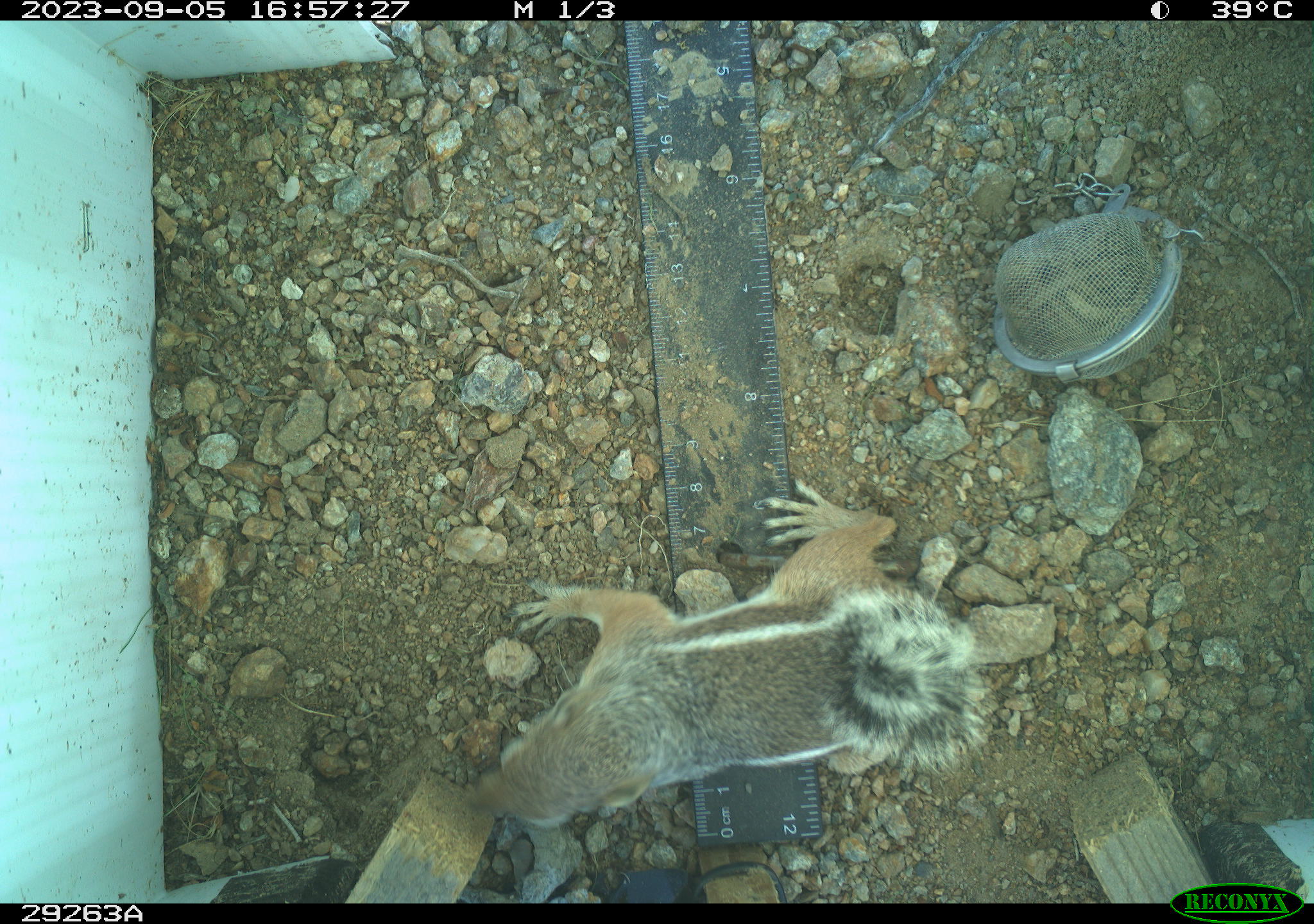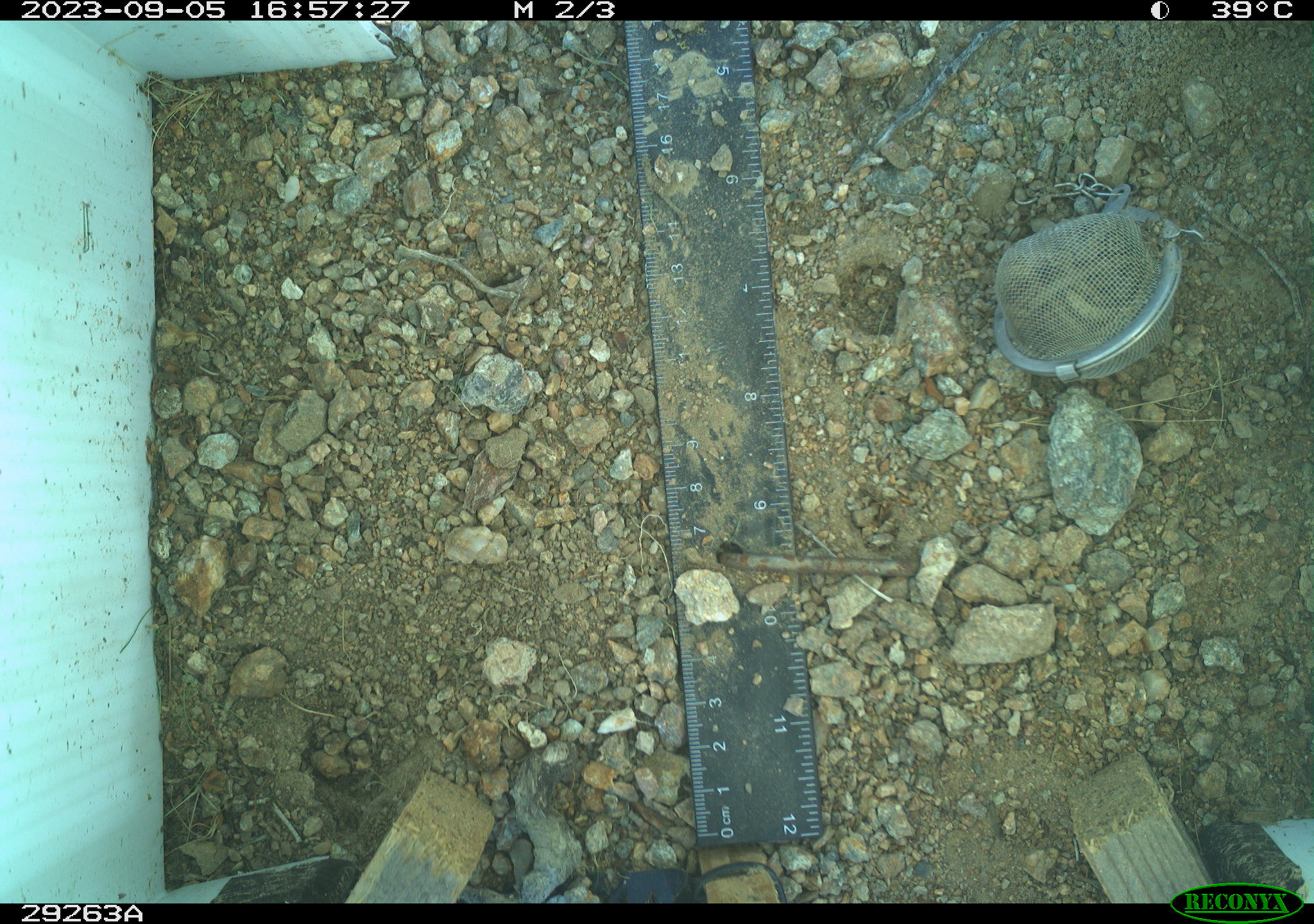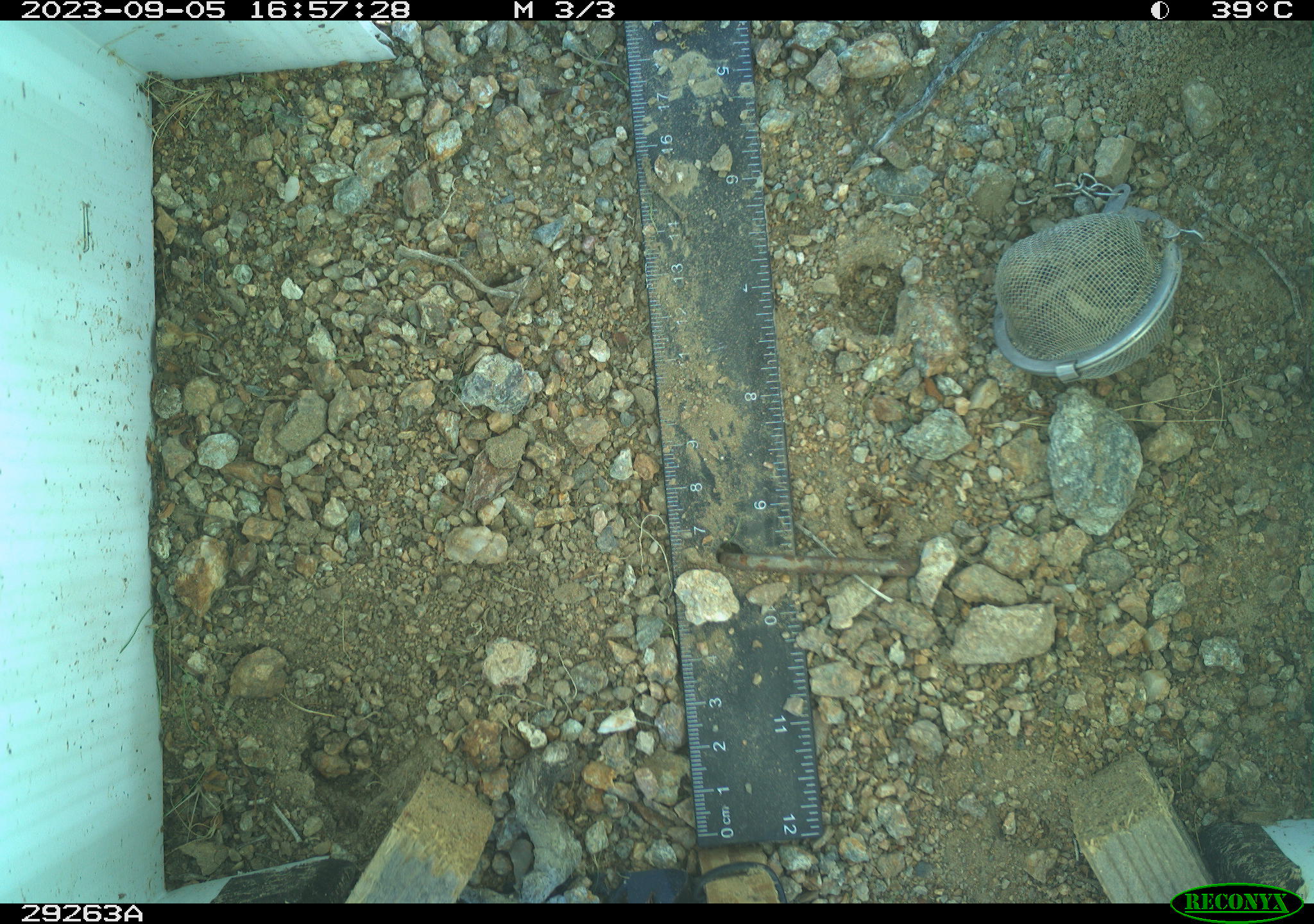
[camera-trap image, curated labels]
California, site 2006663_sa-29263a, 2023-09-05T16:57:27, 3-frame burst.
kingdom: Animalia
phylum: Chordata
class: Mammalia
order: Rodentia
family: Sciuridae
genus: Ammospermophilus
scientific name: Ammospermophilus leucurus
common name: white-tailed antelope squirrel